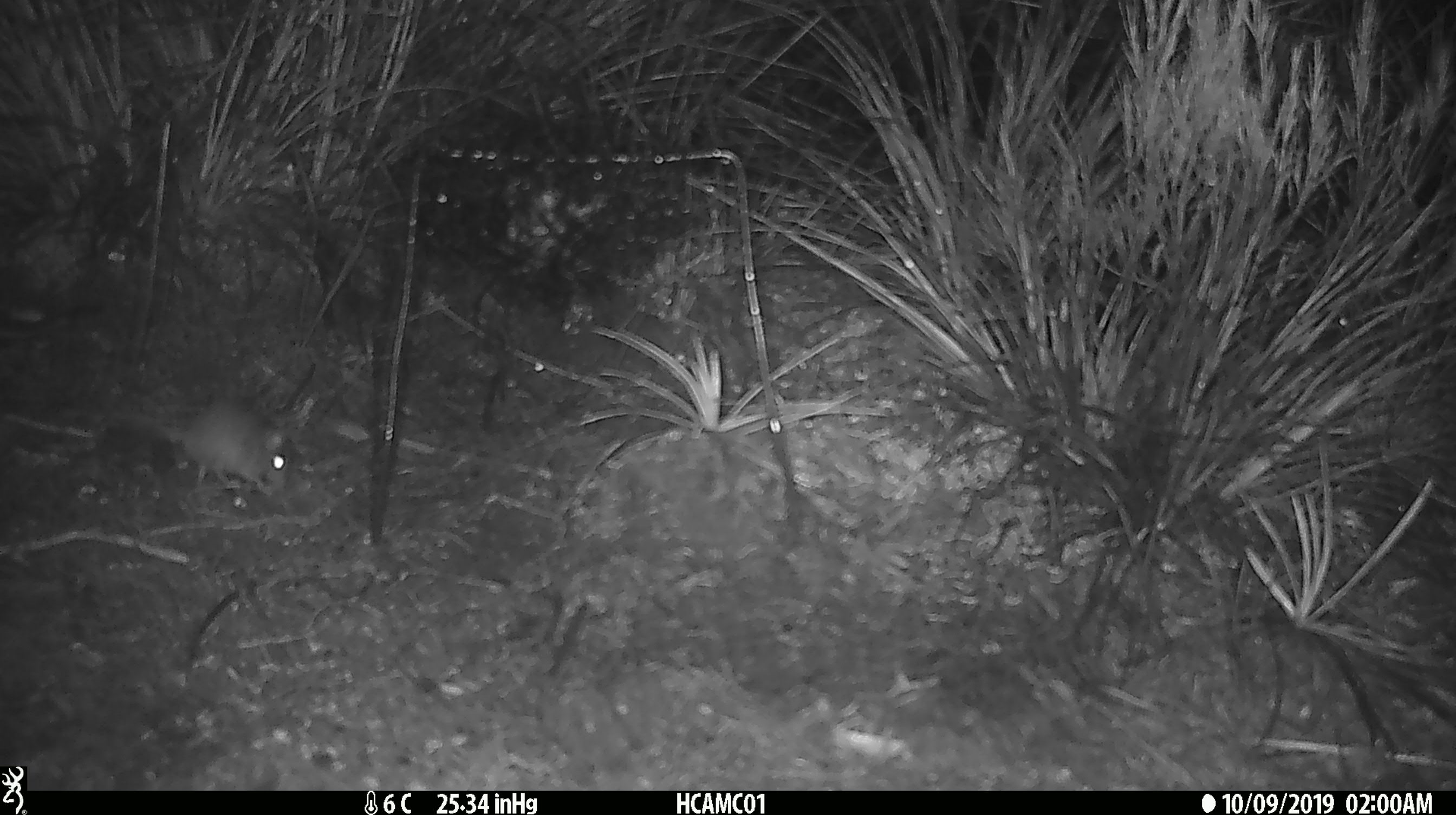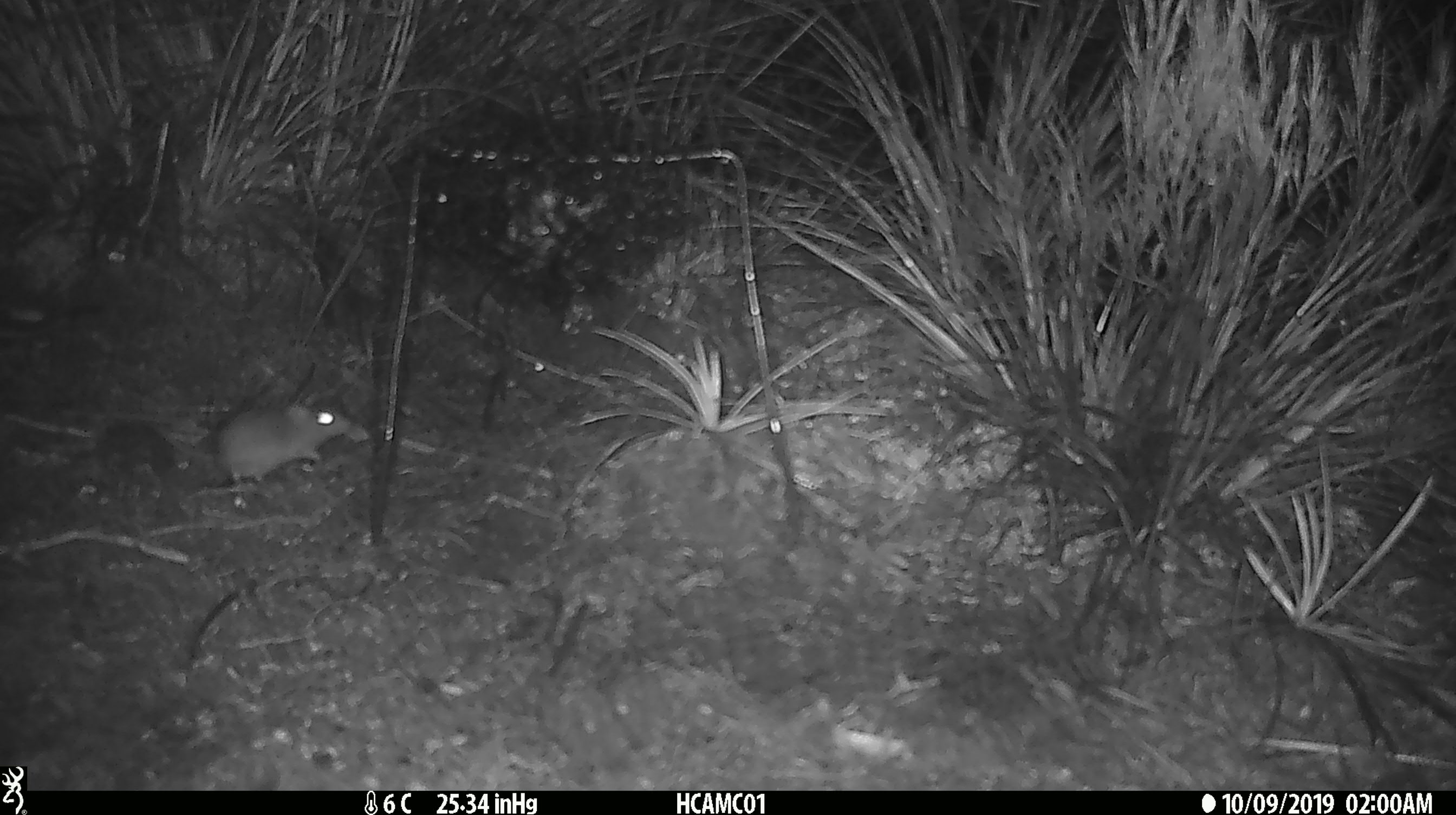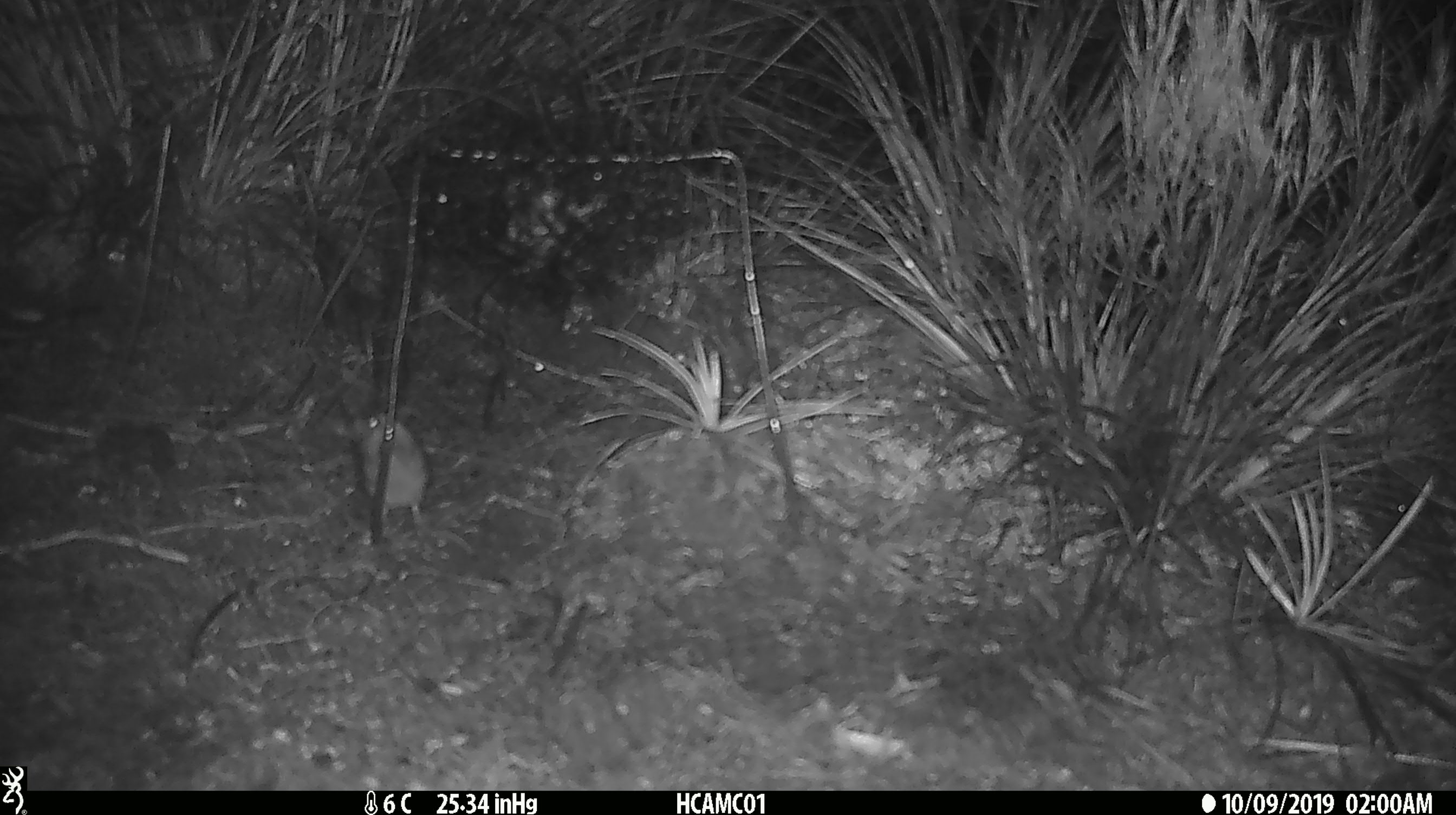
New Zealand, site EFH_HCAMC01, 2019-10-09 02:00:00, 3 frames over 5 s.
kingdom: Animalia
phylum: Chordata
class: Mammalia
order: Rodentia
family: Muridae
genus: Mus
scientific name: Mus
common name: mouse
Mouse (Mus).